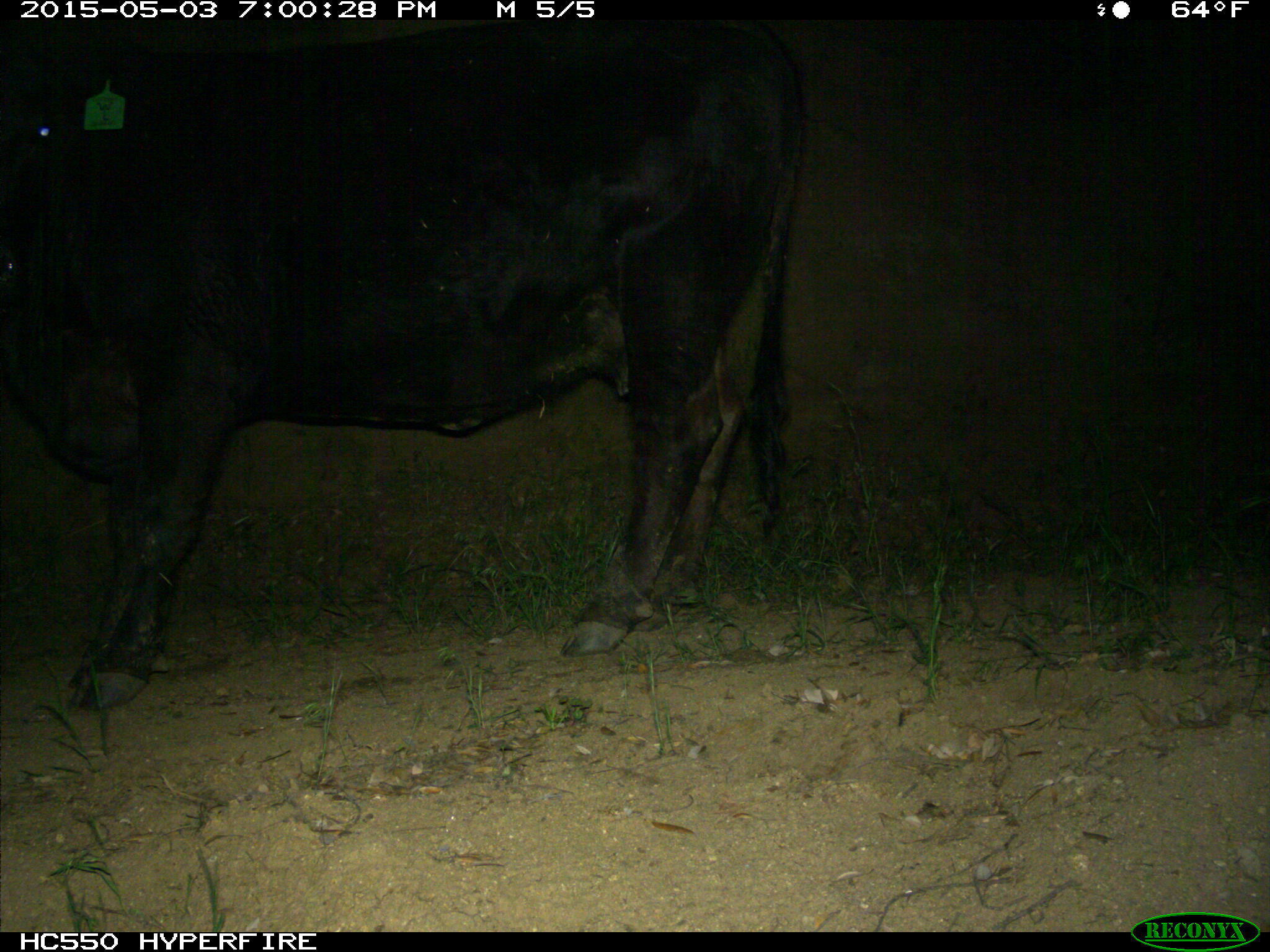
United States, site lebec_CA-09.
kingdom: Animalia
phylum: Chordata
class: Mammalia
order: Artiodactyla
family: Bovidae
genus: Bos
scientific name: Bos taurus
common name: domestic cow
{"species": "Bos taurus (domestic cow)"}